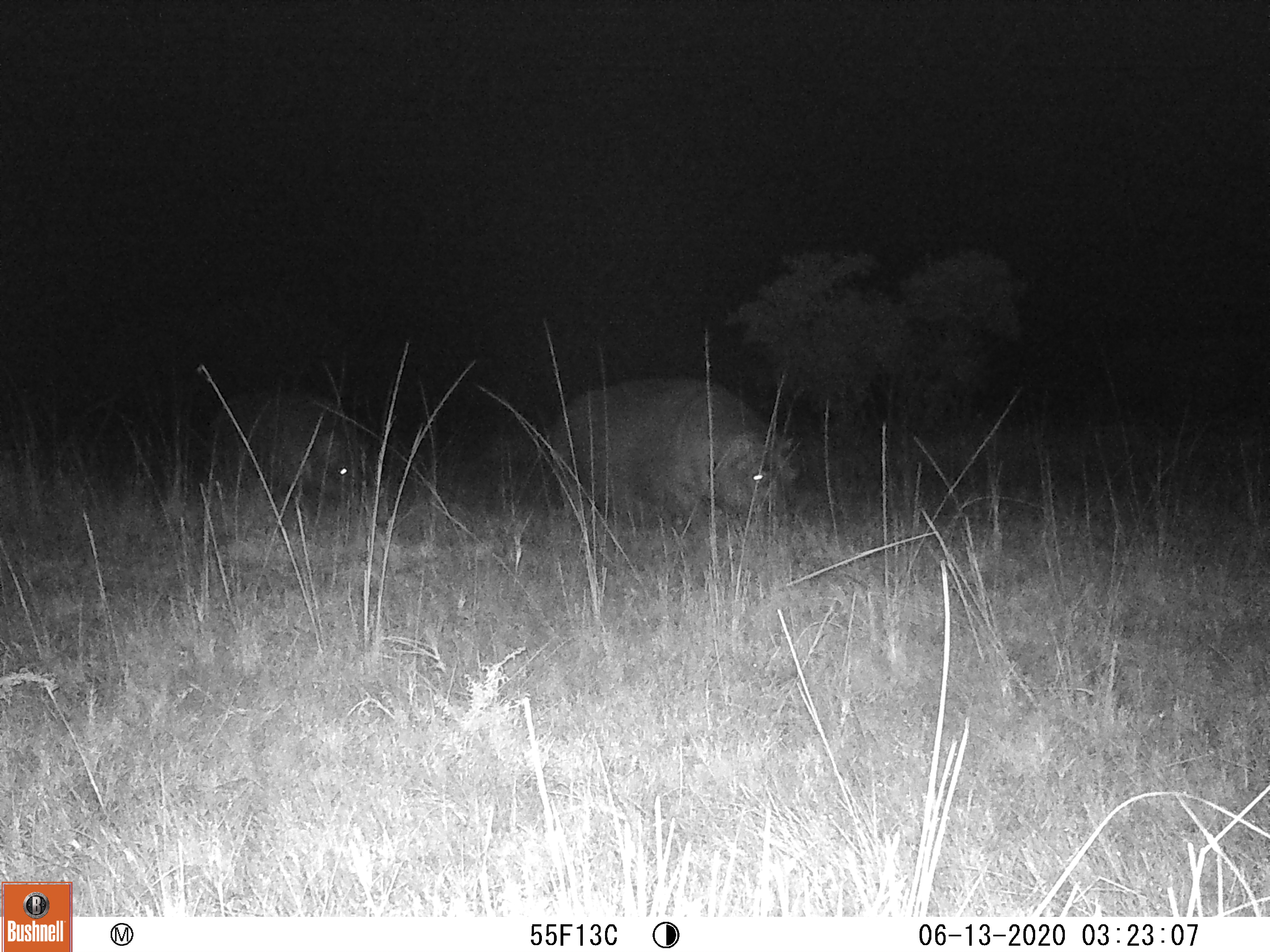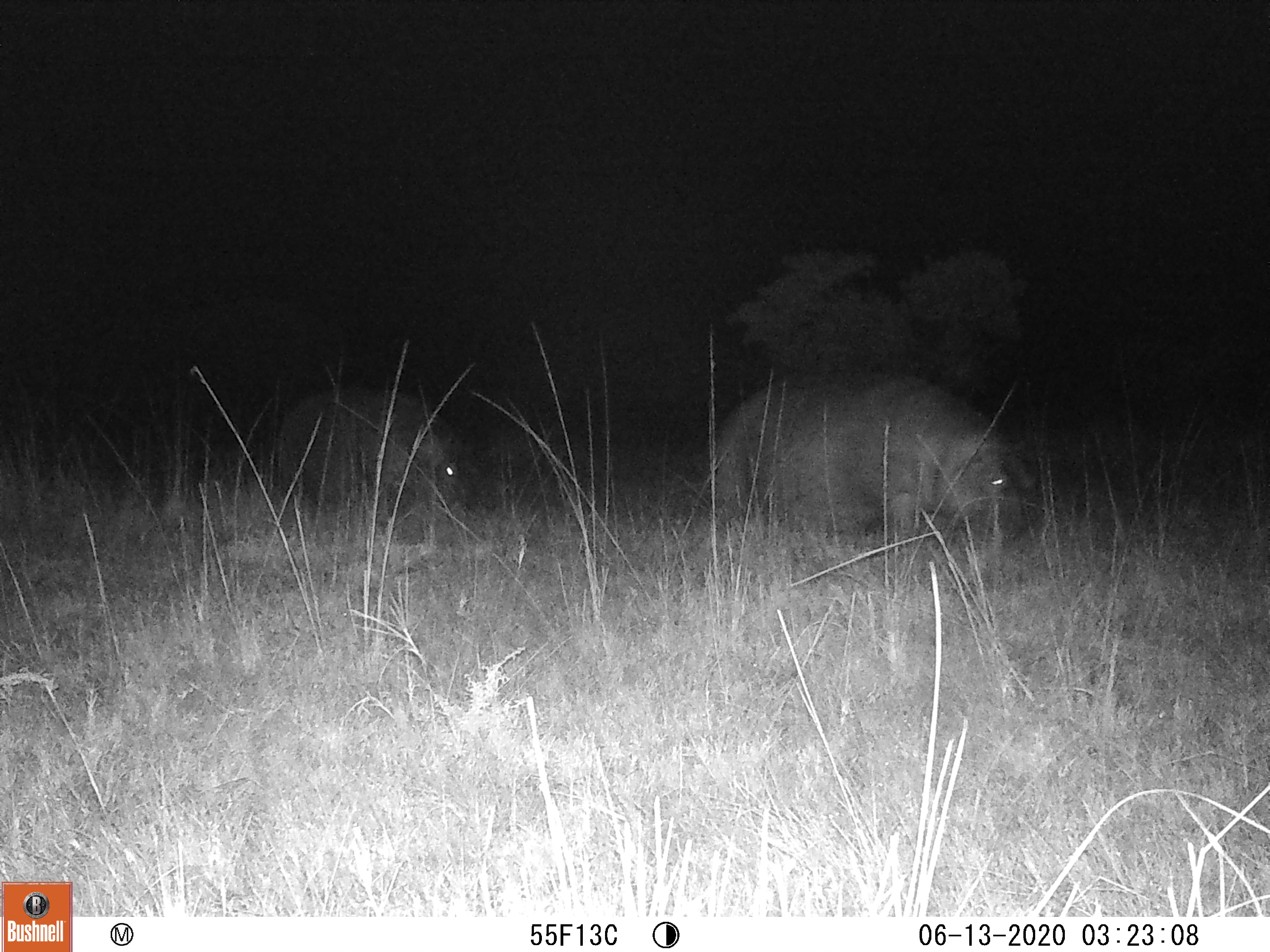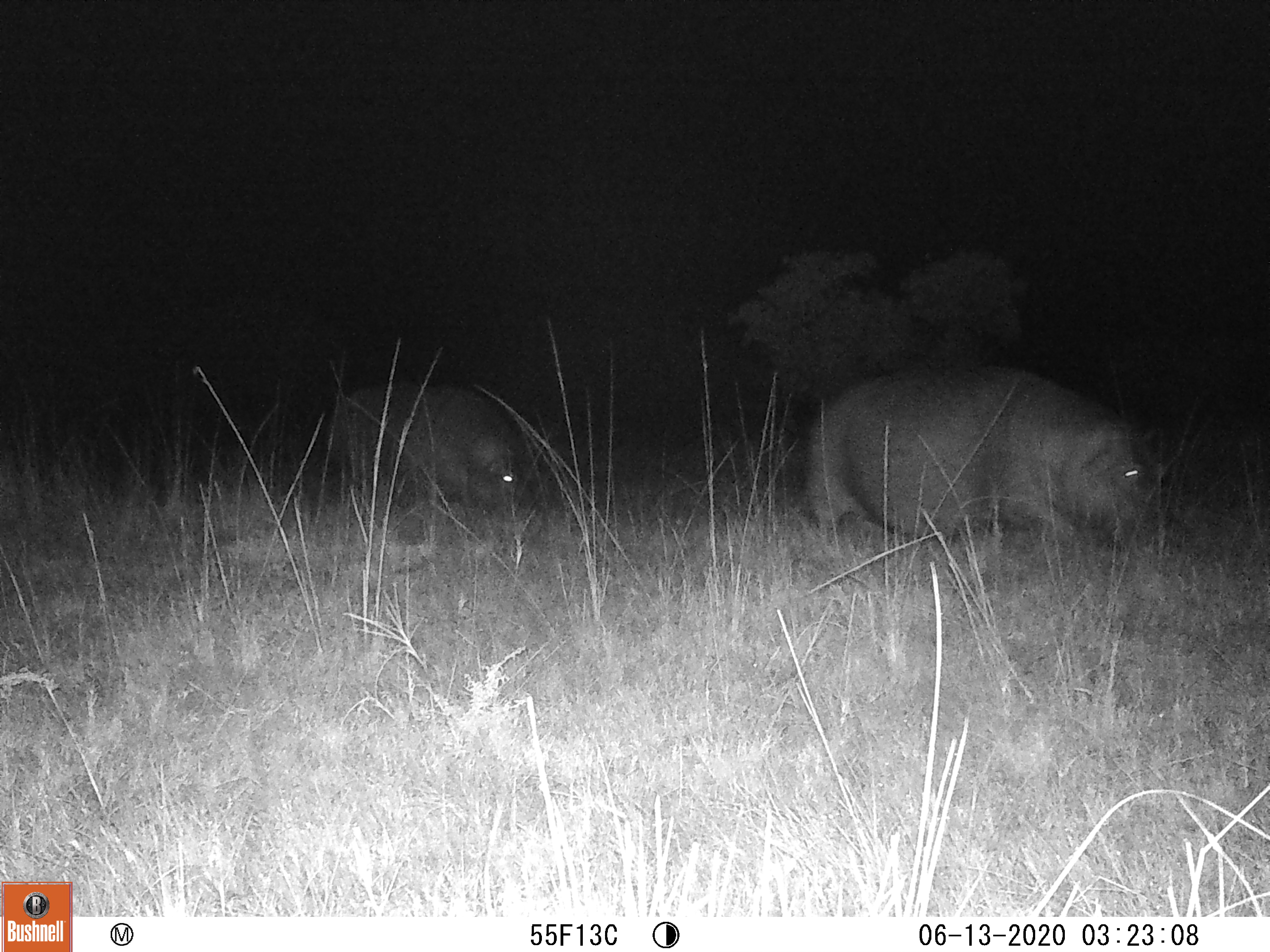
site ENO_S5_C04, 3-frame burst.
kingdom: Animalia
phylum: Chordata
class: Mammalia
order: Artiodactyla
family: Hippopotamidae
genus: Hippopotamus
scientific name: Hippopotamus amphibius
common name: hippopotamus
Hippopotamus (Hippopotamus amphibius), count 2. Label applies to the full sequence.